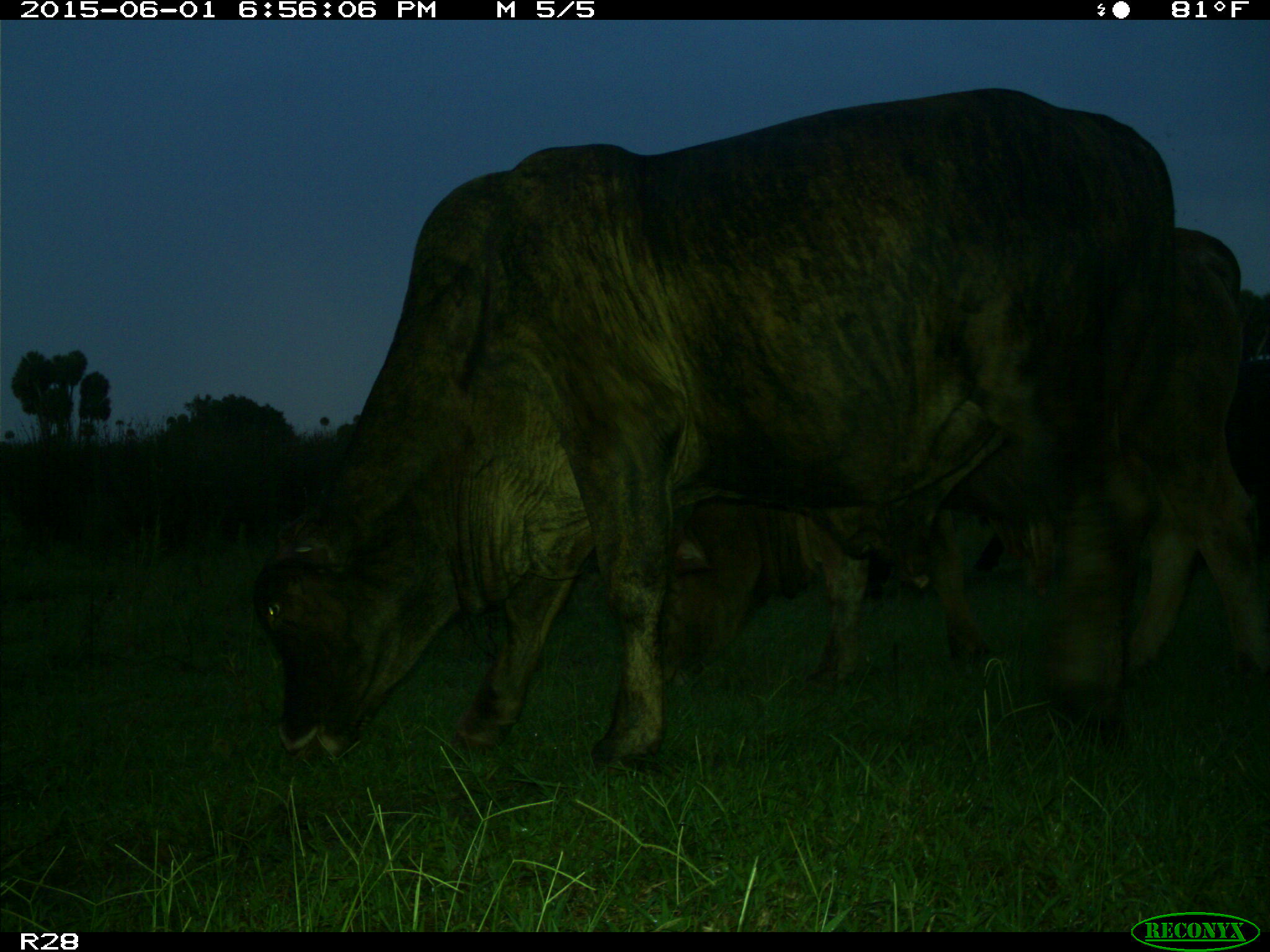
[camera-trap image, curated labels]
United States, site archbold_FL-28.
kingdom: Animalia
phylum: Chordata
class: Mammalia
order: Artiodactyla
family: Bovidae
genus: Bos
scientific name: Bos taurus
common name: domestic cow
Bos taurus (domestic cow).